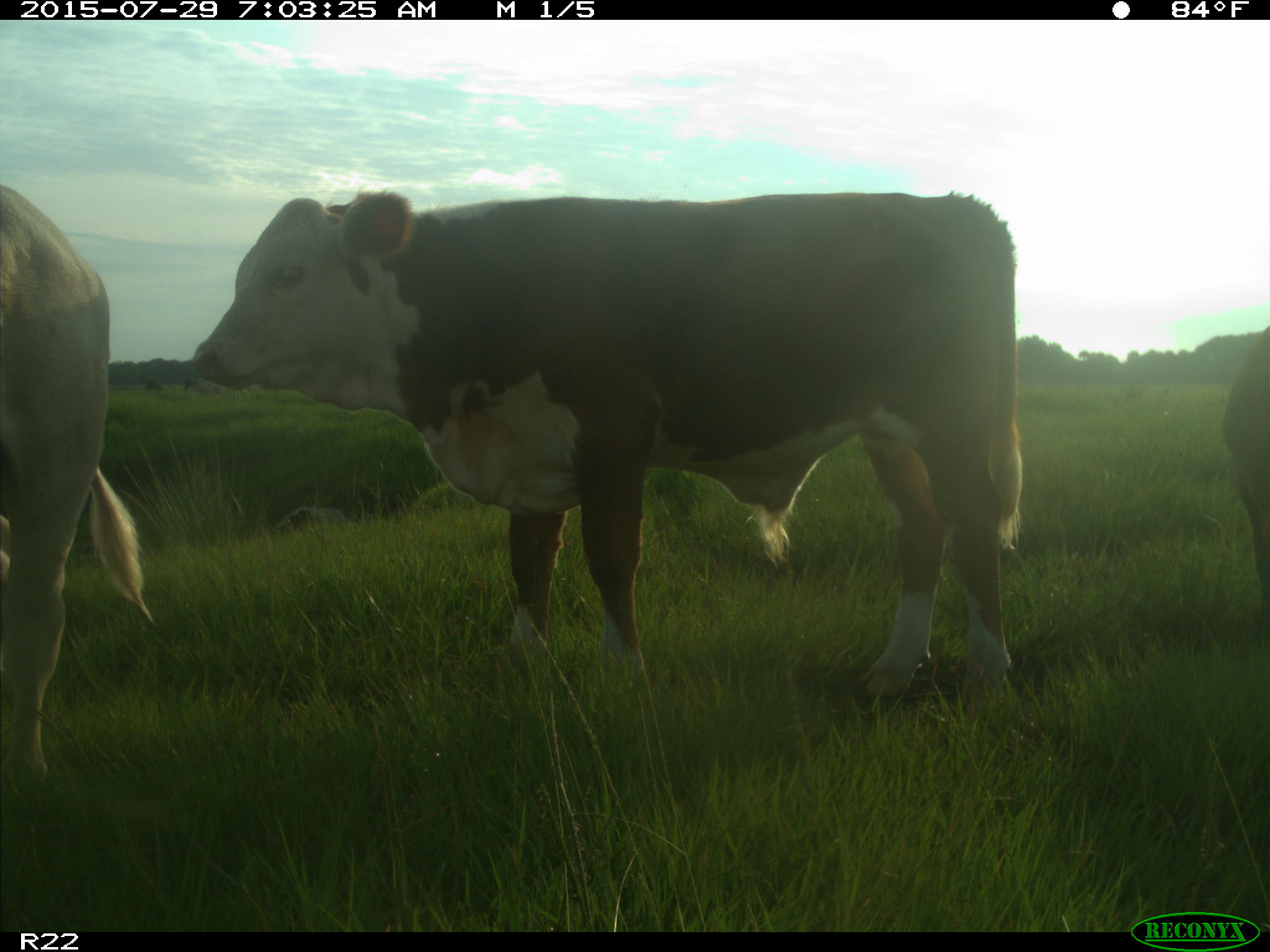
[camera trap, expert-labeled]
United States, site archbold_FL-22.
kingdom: Animalia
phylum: Chordata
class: Mammalia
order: Artiodactyla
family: Bovidae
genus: Bos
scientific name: Bos taurus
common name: domestic cow